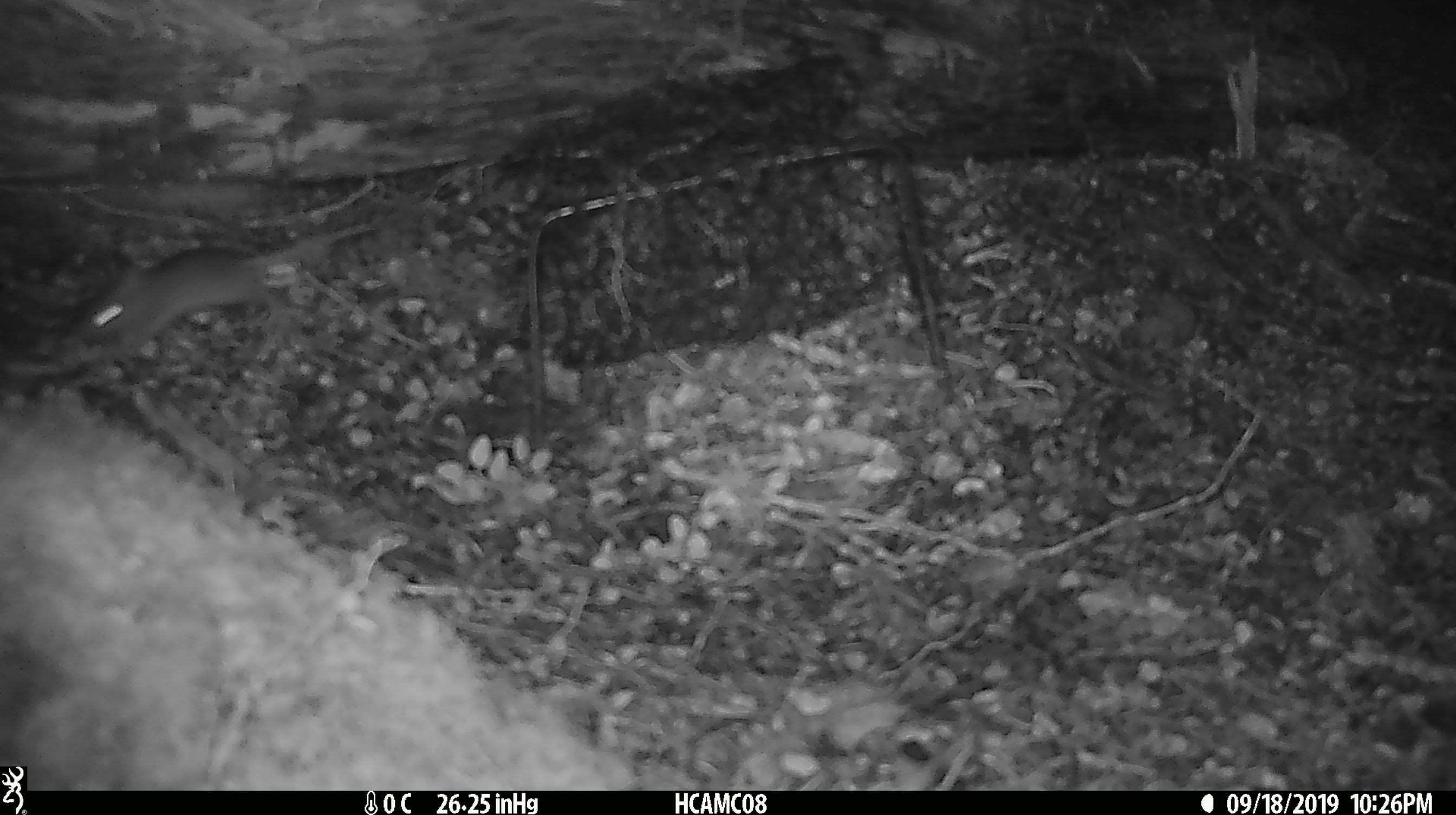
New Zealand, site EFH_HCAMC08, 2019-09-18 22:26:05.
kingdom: Animalia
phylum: Chordata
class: Mammalia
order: Rodentia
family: Muridae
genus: Mus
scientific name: Mus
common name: mouse